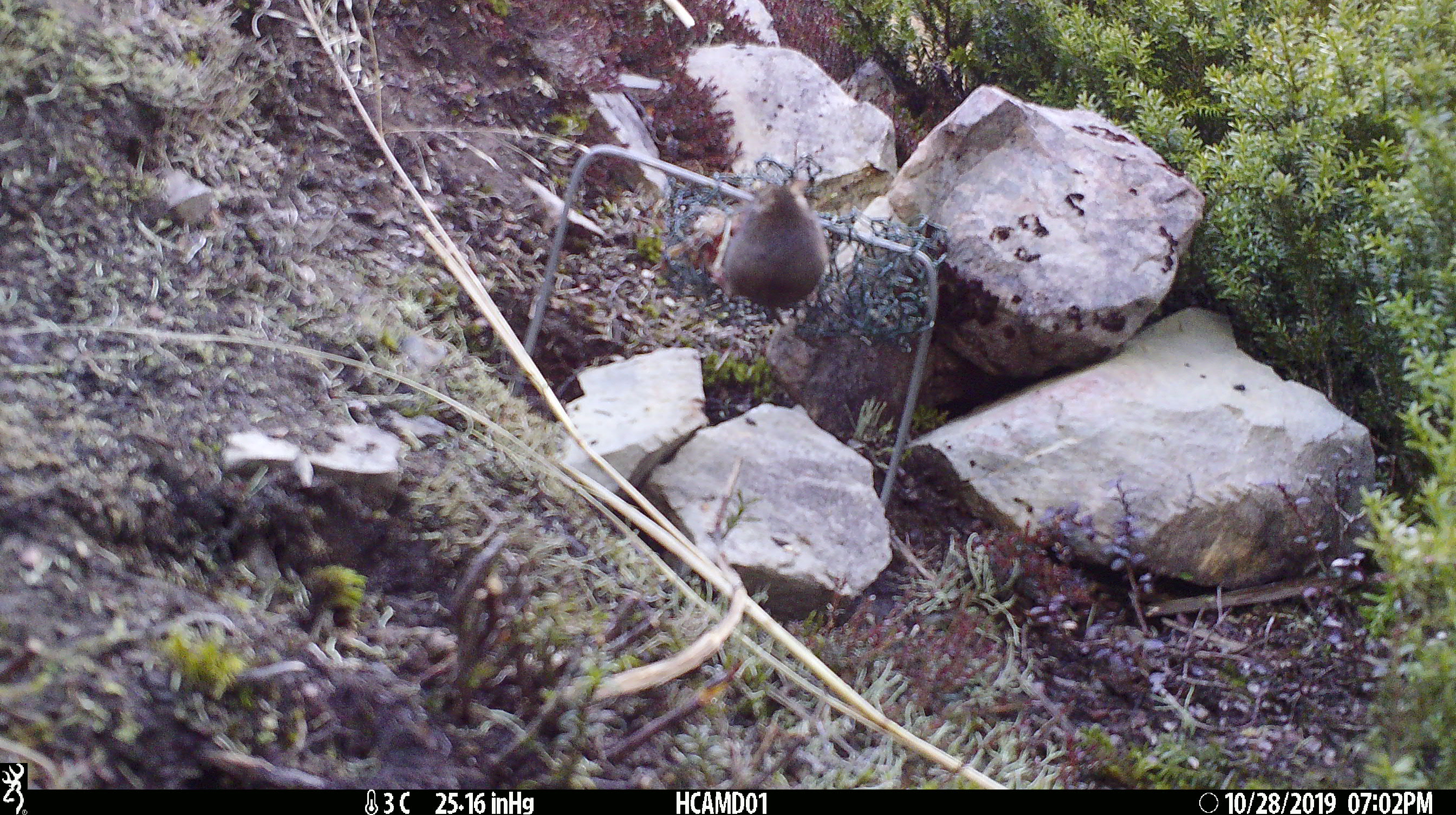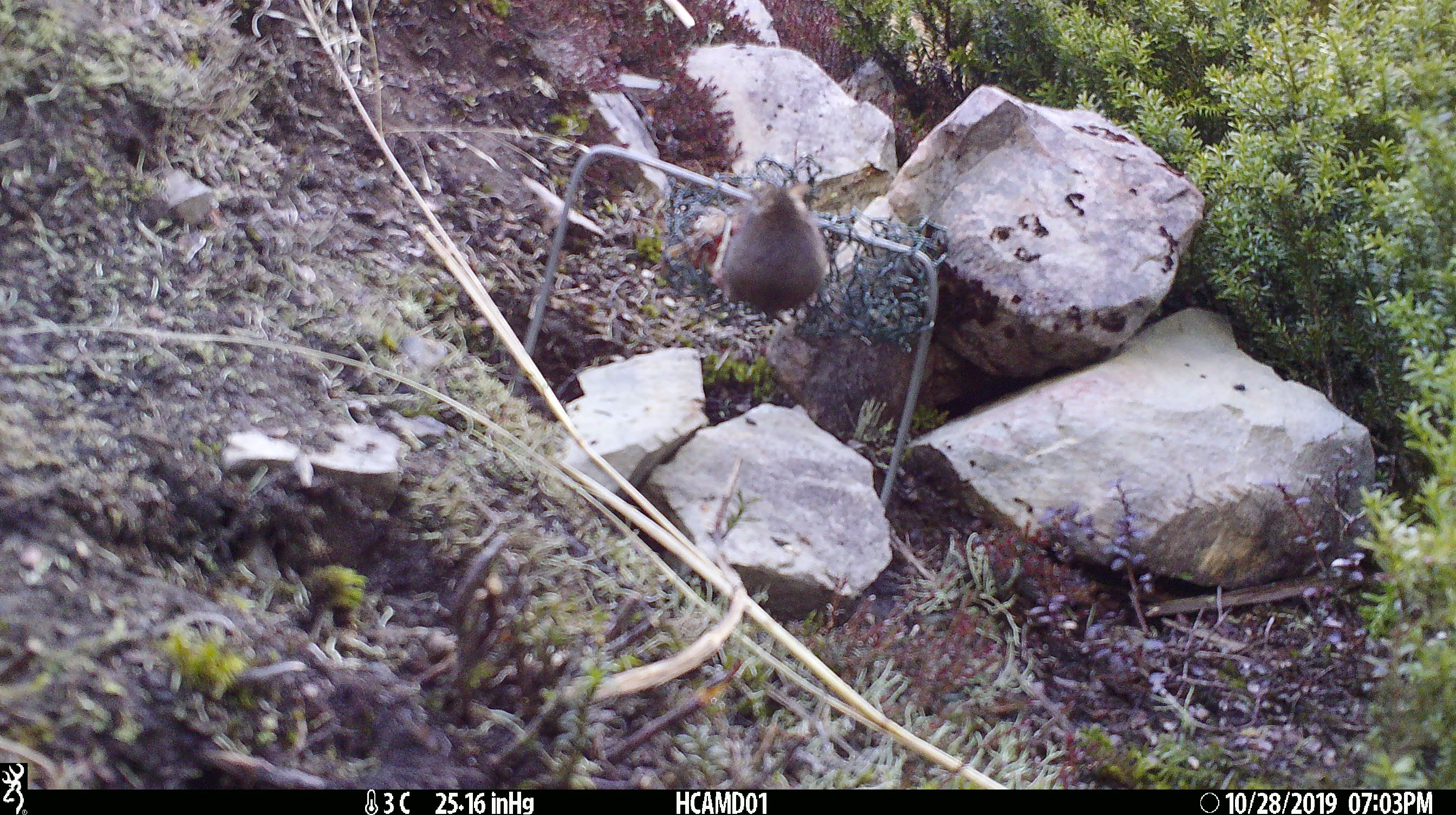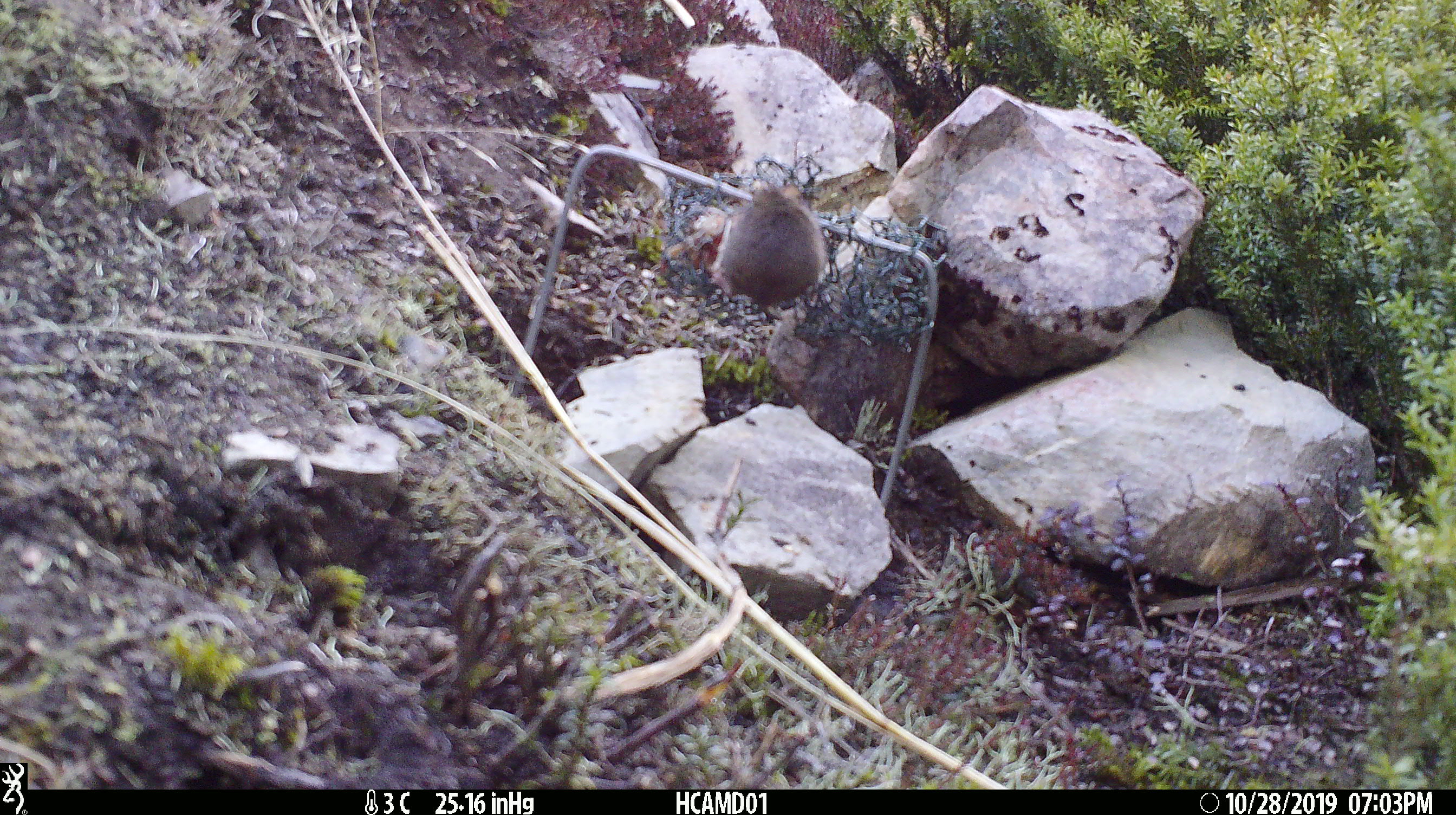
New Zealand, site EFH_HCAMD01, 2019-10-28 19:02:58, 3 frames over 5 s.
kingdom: Animalia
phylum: Chordata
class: Mammalia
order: Rodentia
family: Muridae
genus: Mus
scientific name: Mus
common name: mouse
Mouse (Mus).